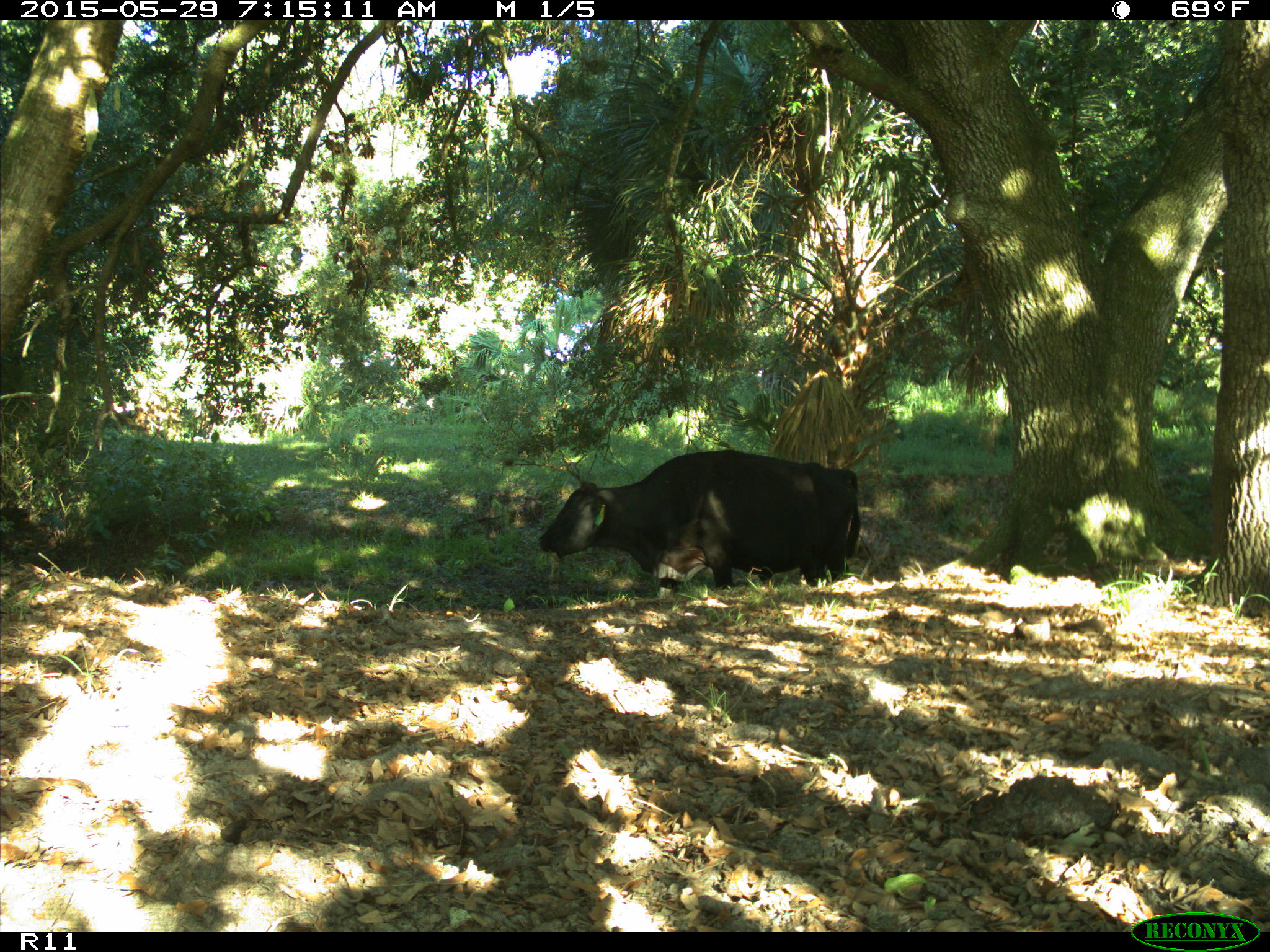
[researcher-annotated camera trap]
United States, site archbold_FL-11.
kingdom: Animalia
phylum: Chordata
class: Mammalia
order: Artiodactyla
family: Bovidae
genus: Bos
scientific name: Bos taurus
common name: domestic cow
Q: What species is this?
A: Bos taurus (domestic cow).